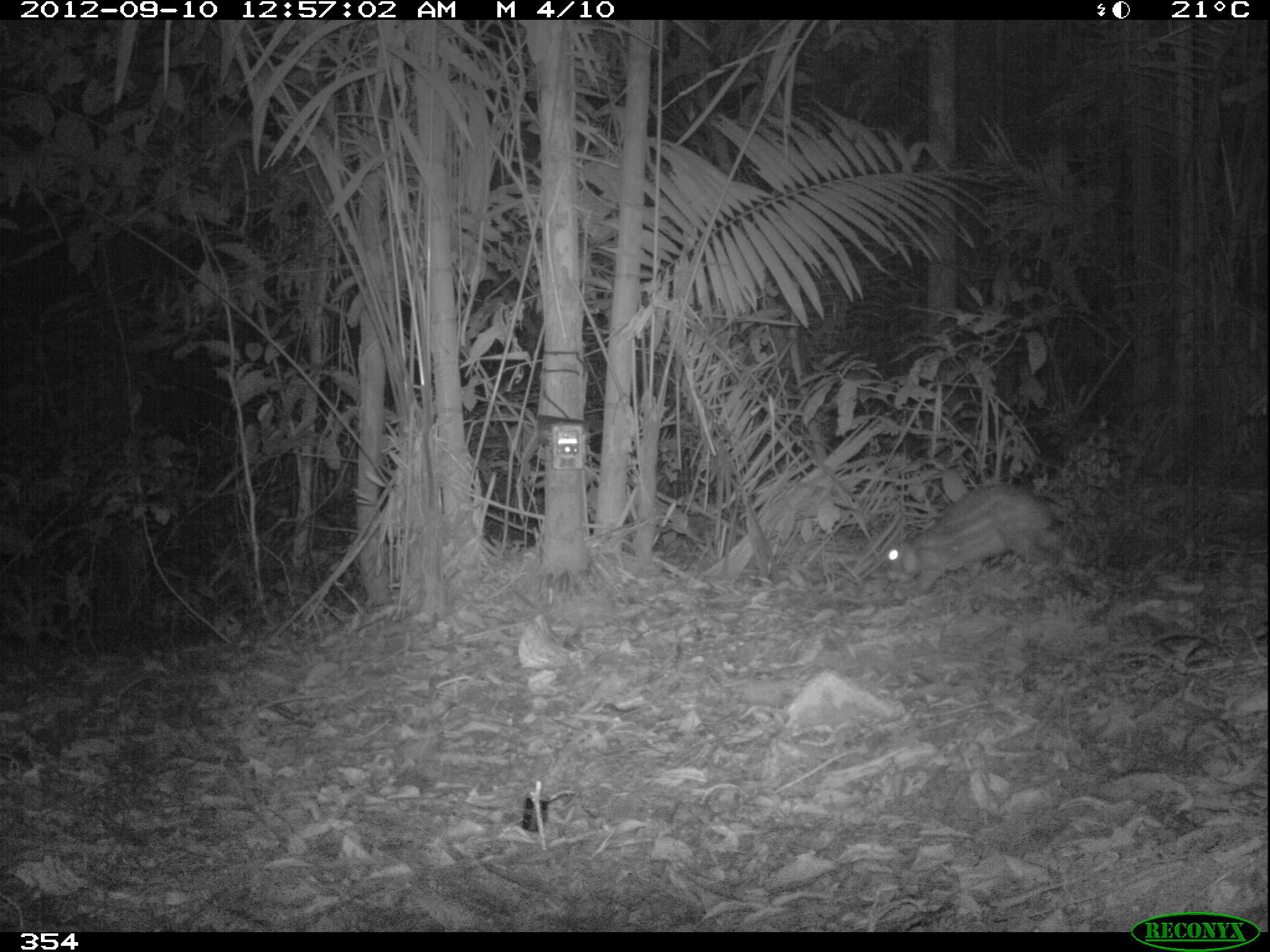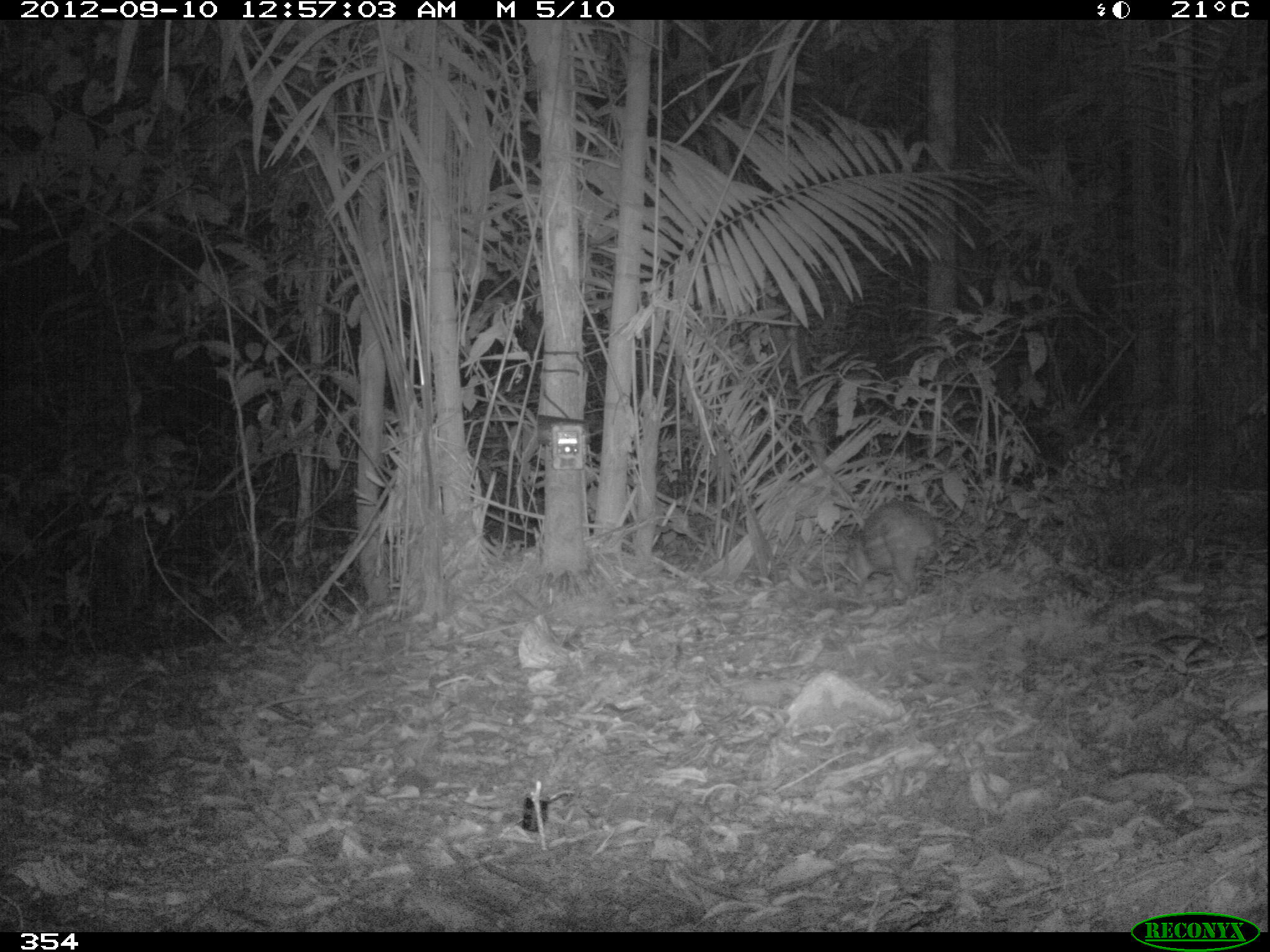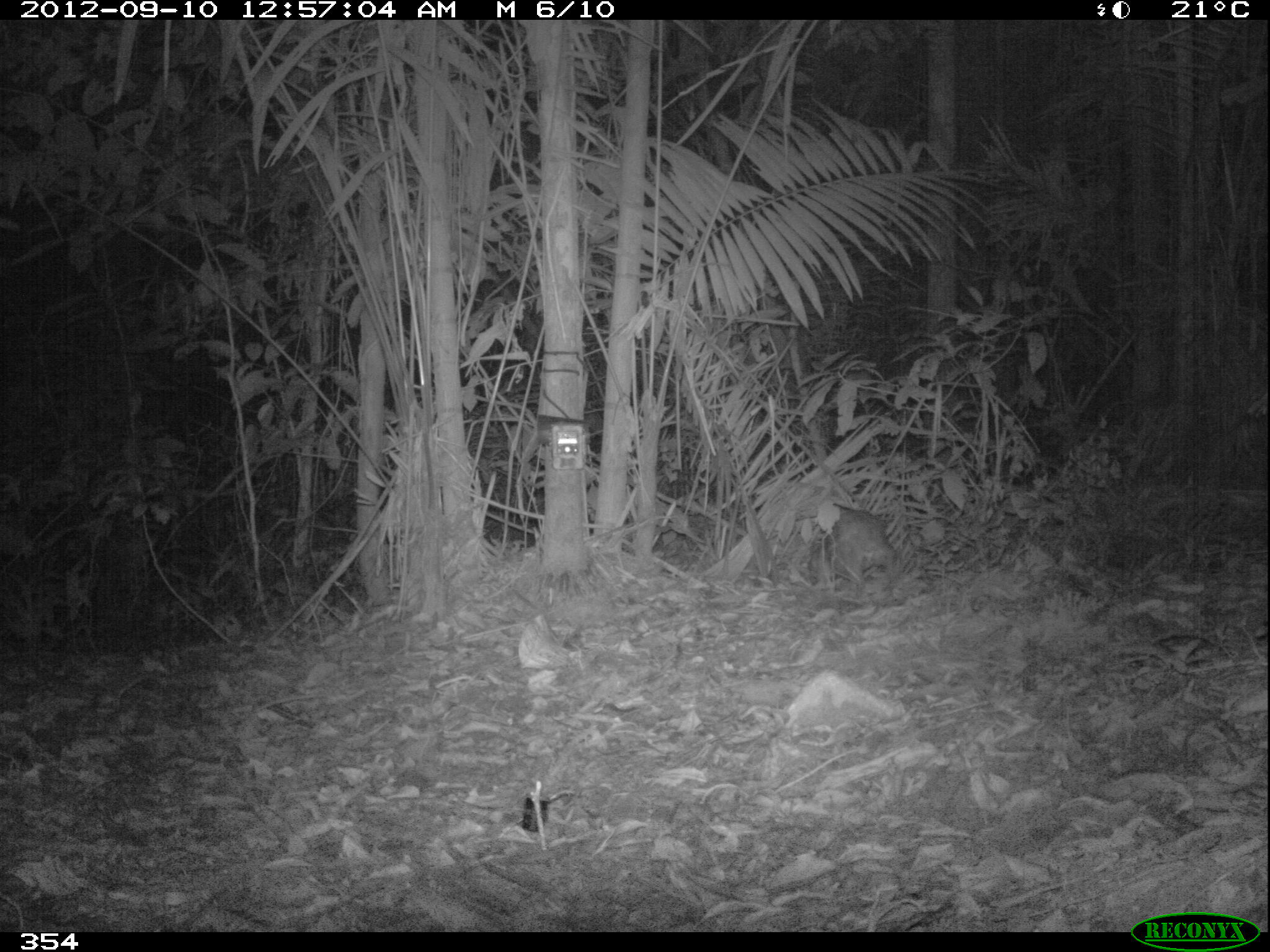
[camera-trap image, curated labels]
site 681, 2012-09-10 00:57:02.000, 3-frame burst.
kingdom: Animalia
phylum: Chordata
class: Mammalia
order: Rodentia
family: Cuniculidae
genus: Cuniculus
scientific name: Cuniculus paca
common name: spotted paca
Cuniculus paca (spotted paca).